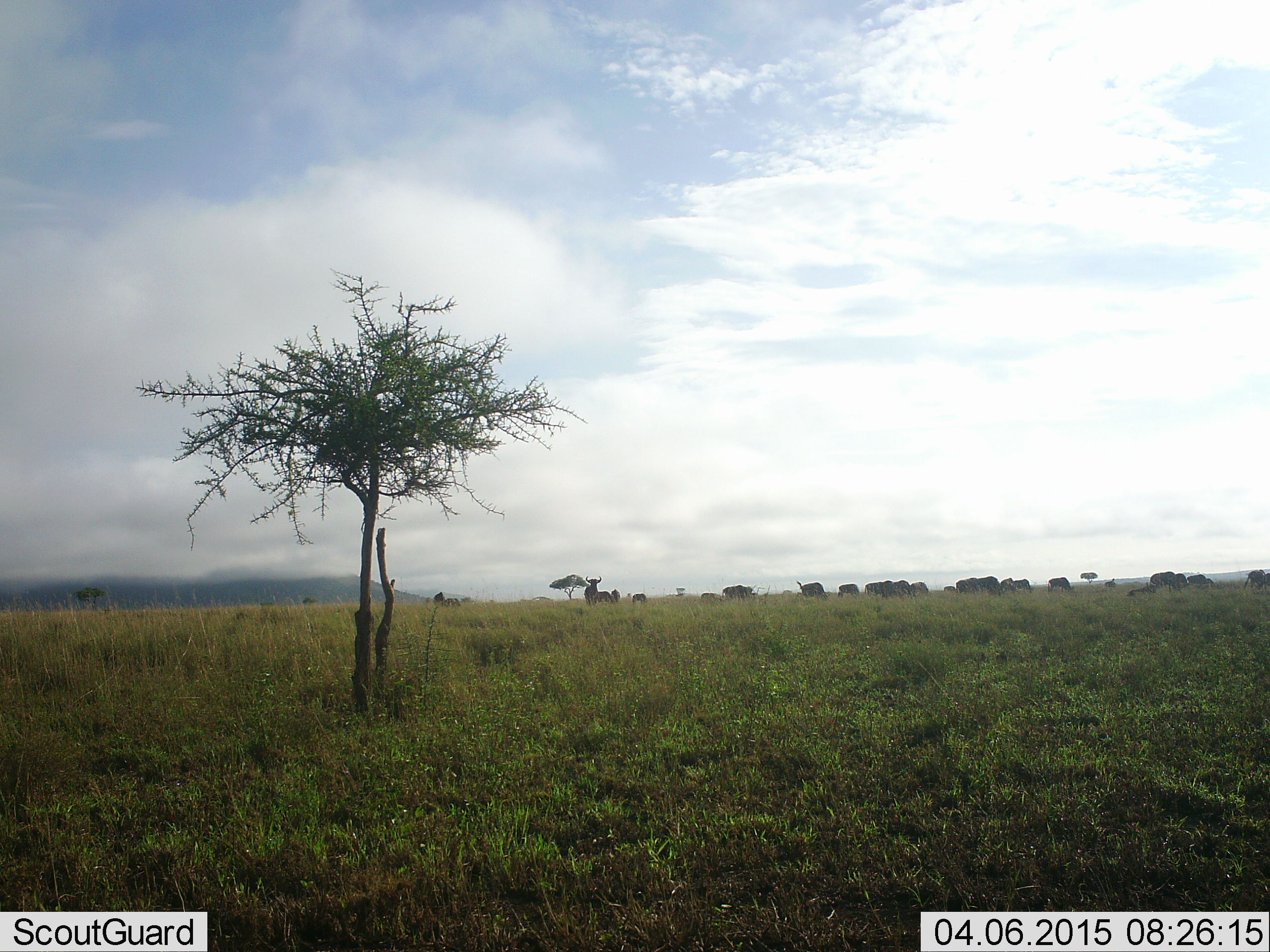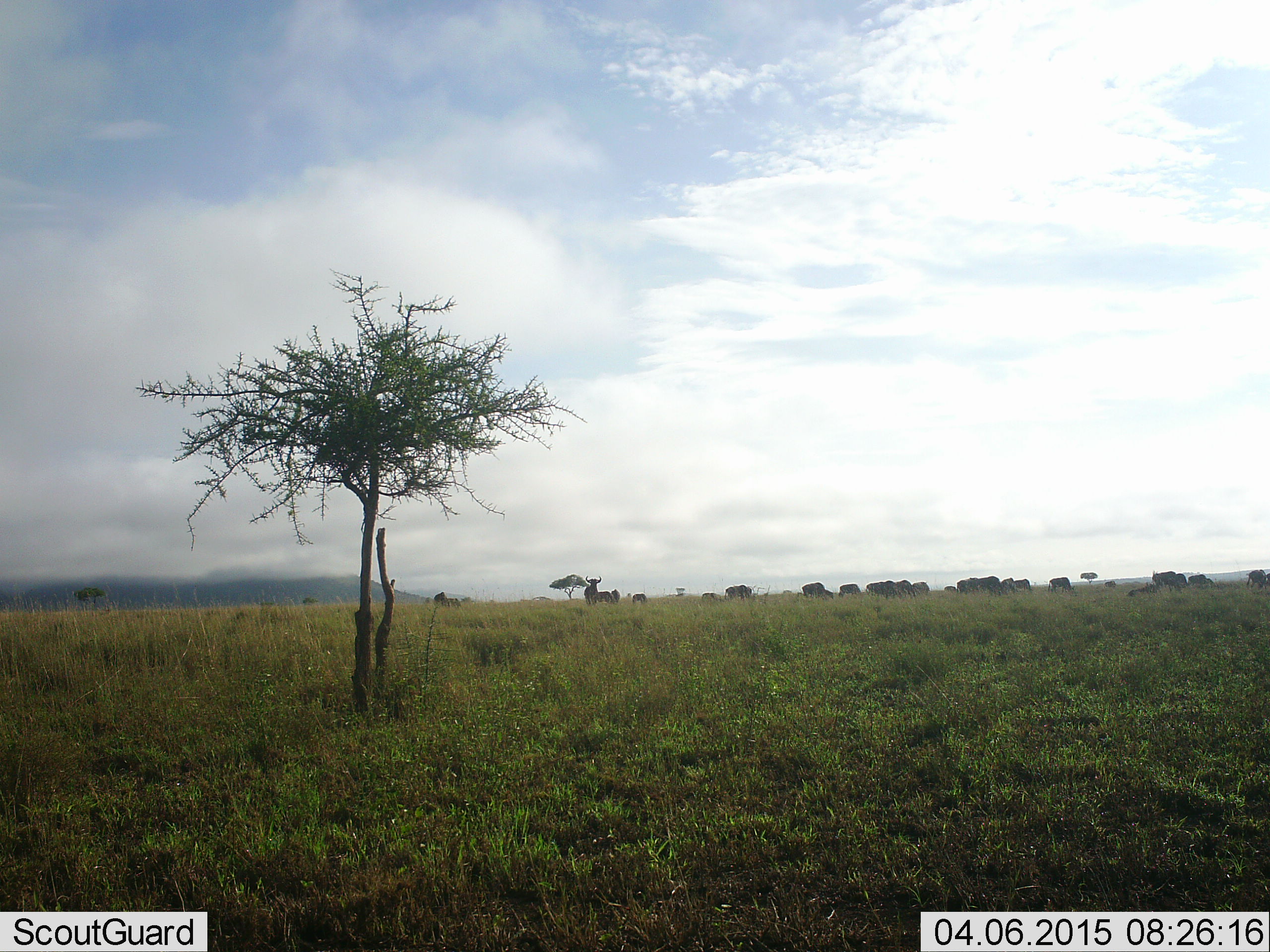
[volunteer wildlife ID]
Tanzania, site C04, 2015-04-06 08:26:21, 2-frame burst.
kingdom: Animalia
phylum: Chordata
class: Mammalia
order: Artiodactyla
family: Bovidae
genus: Connochaetes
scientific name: Connochaetes taurinus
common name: blue wildebeest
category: wildebeest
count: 11-50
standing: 80%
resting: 0%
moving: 60%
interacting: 0%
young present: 0%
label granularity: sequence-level